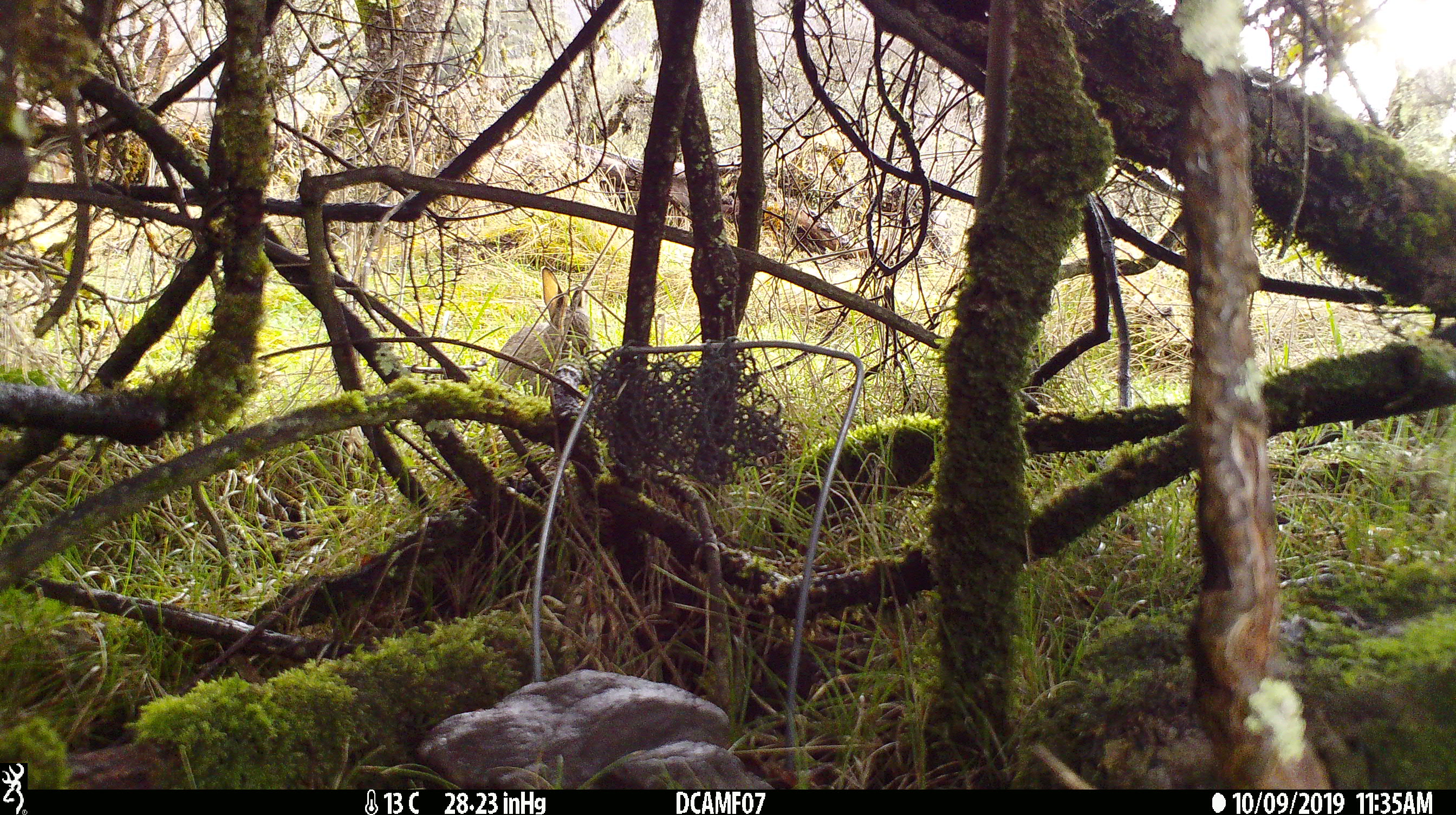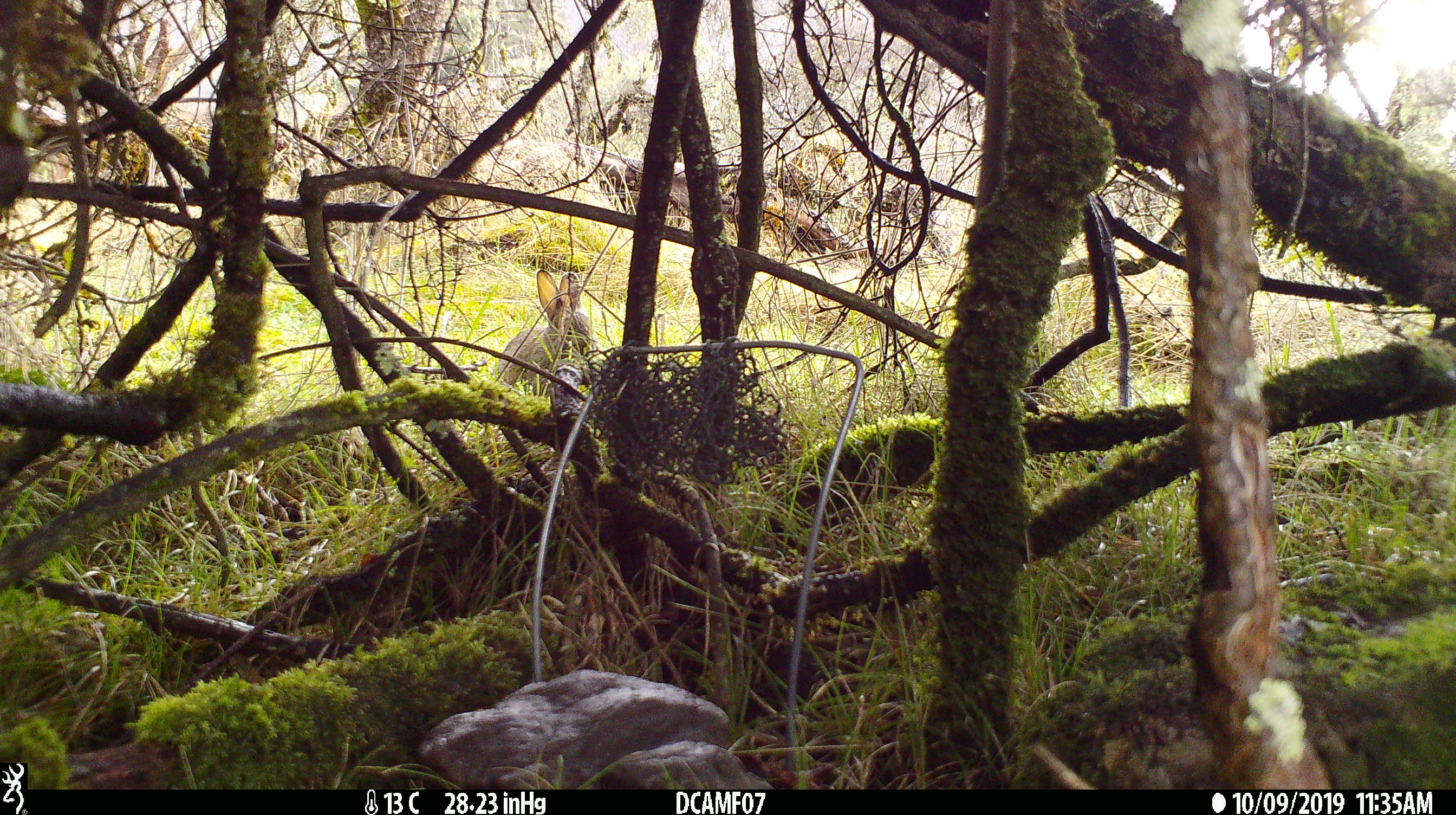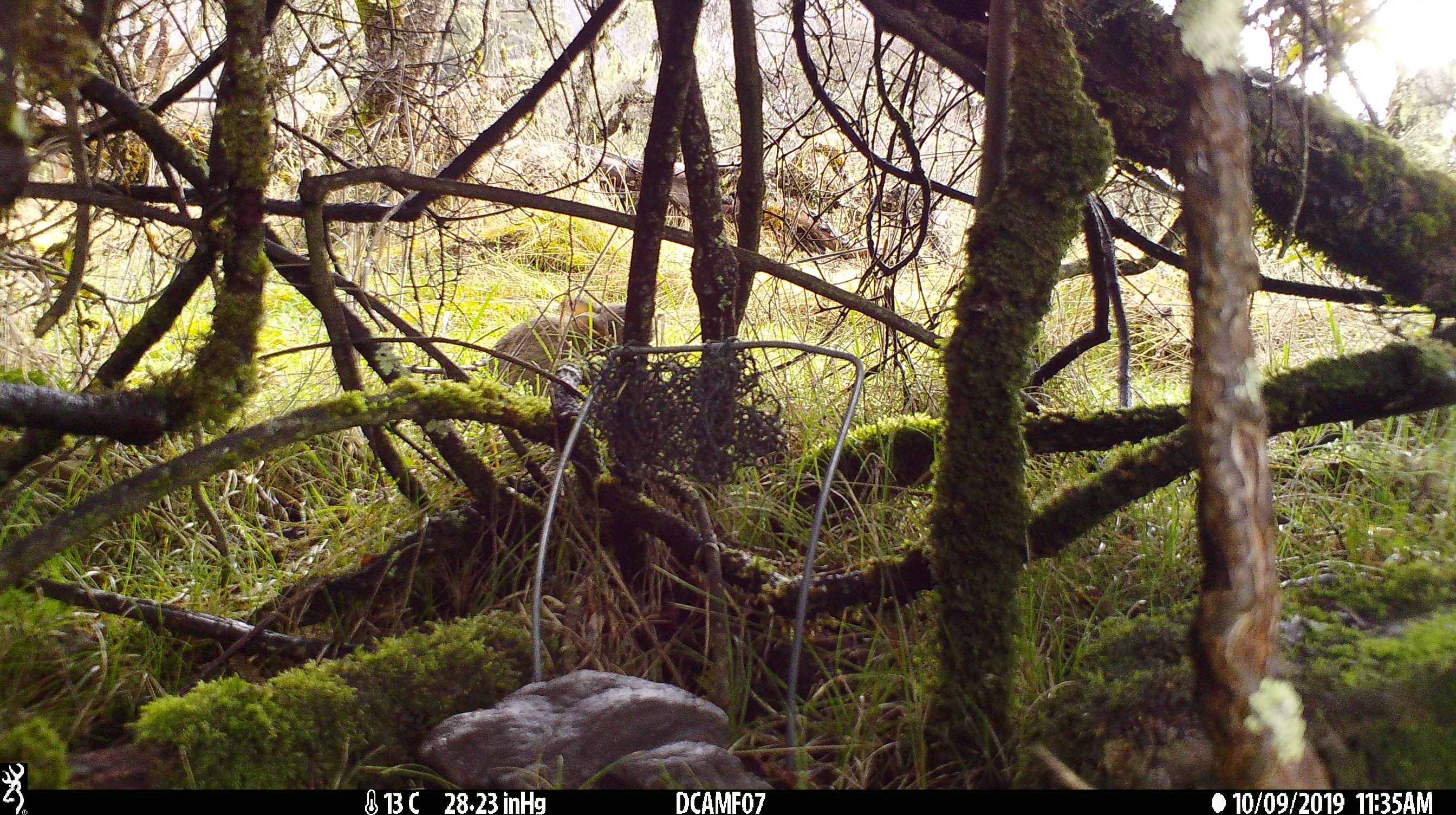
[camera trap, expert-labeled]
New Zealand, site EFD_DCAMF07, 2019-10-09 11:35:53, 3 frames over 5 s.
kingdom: Animalia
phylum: Chordata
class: Mammalia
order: Lagomorpha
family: Leporidae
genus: Oryctolagus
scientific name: Oryctolagus cuniculus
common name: european rabbit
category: rabbit